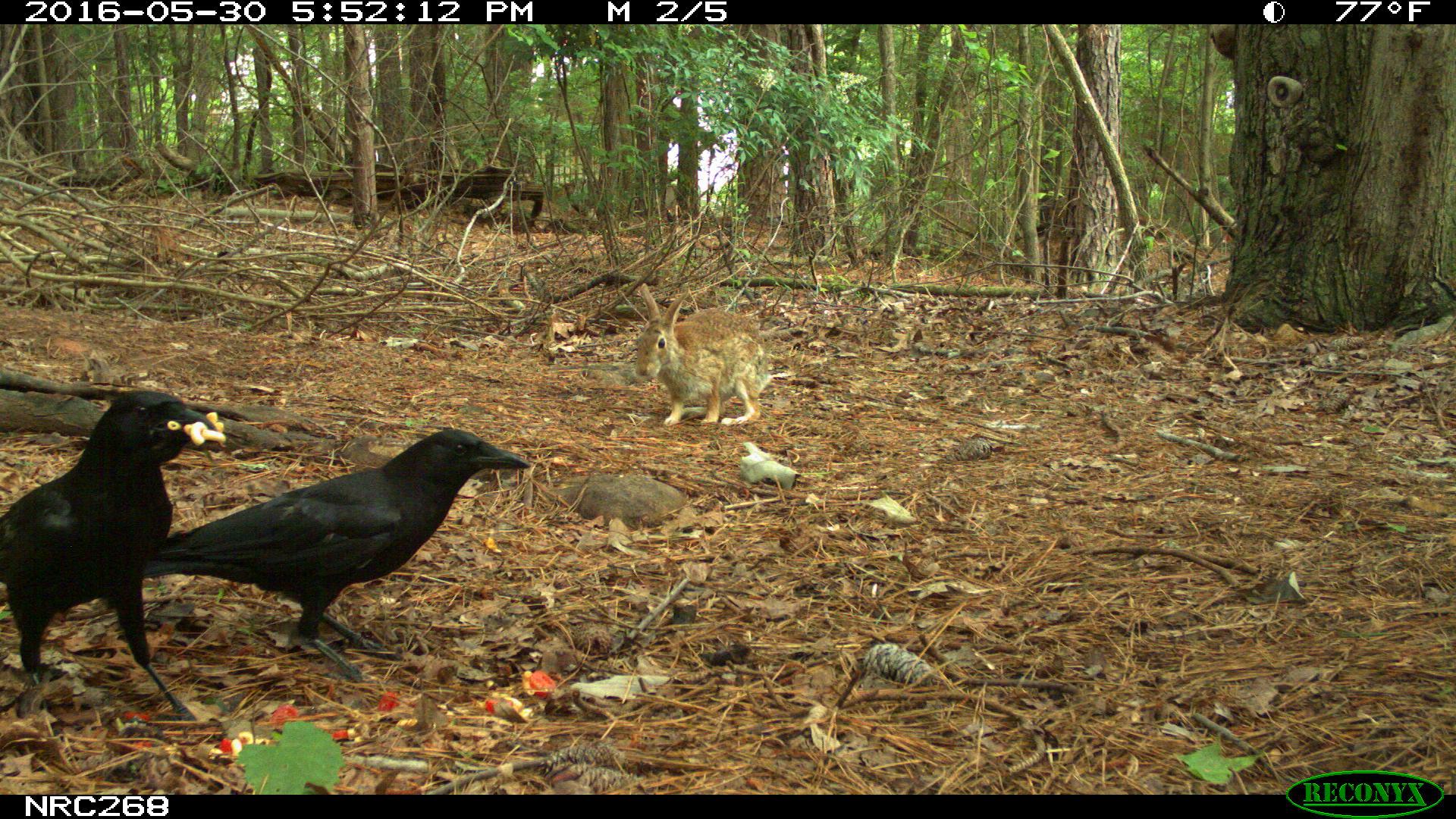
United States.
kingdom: Animalia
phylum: Chordata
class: Mammalia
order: Lagomorpha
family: Leporidae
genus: Sylvilagus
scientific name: Sylvilagus floridanus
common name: eastern cottontail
Eastern Cottontail (Sylvilagus floridanus).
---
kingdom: Animalia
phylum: Chordata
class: Aves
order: Passeriformes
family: Corvidae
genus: Corvus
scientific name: Corvus brachyrhynchos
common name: american crow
American Crow (Corvus brachyrhynchos).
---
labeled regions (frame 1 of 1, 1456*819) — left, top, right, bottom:
American Crow: 157, 431, 518, 678; 1, 386, 217, 698
Eastern Cottontail: 634, 282, 789, 441